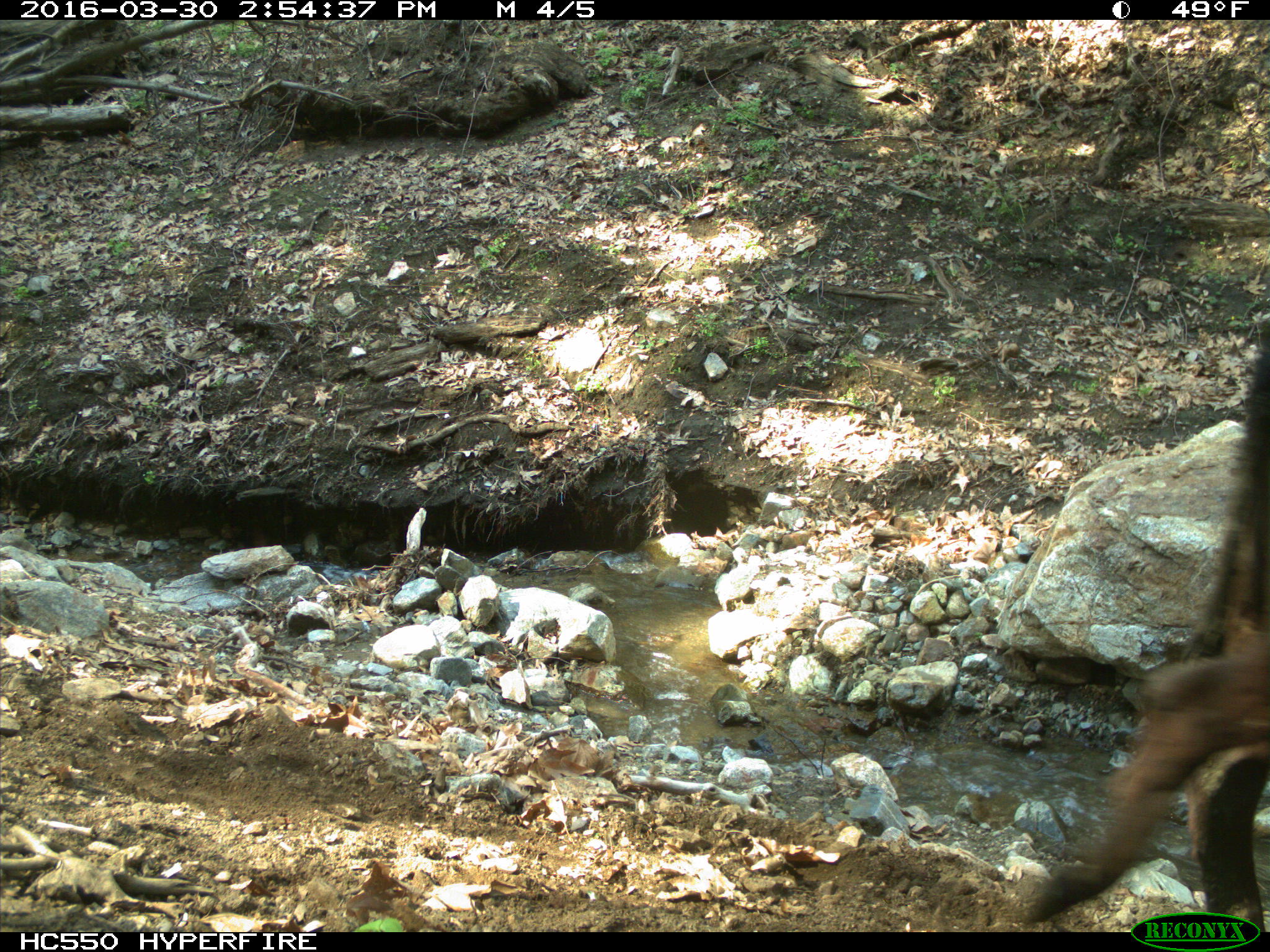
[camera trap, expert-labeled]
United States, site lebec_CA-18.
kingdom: Animalia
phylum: Chordata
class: Mammalia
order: Artiodactyla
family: Bovidae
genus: Bos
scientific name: Bos taurus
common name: domestic cow